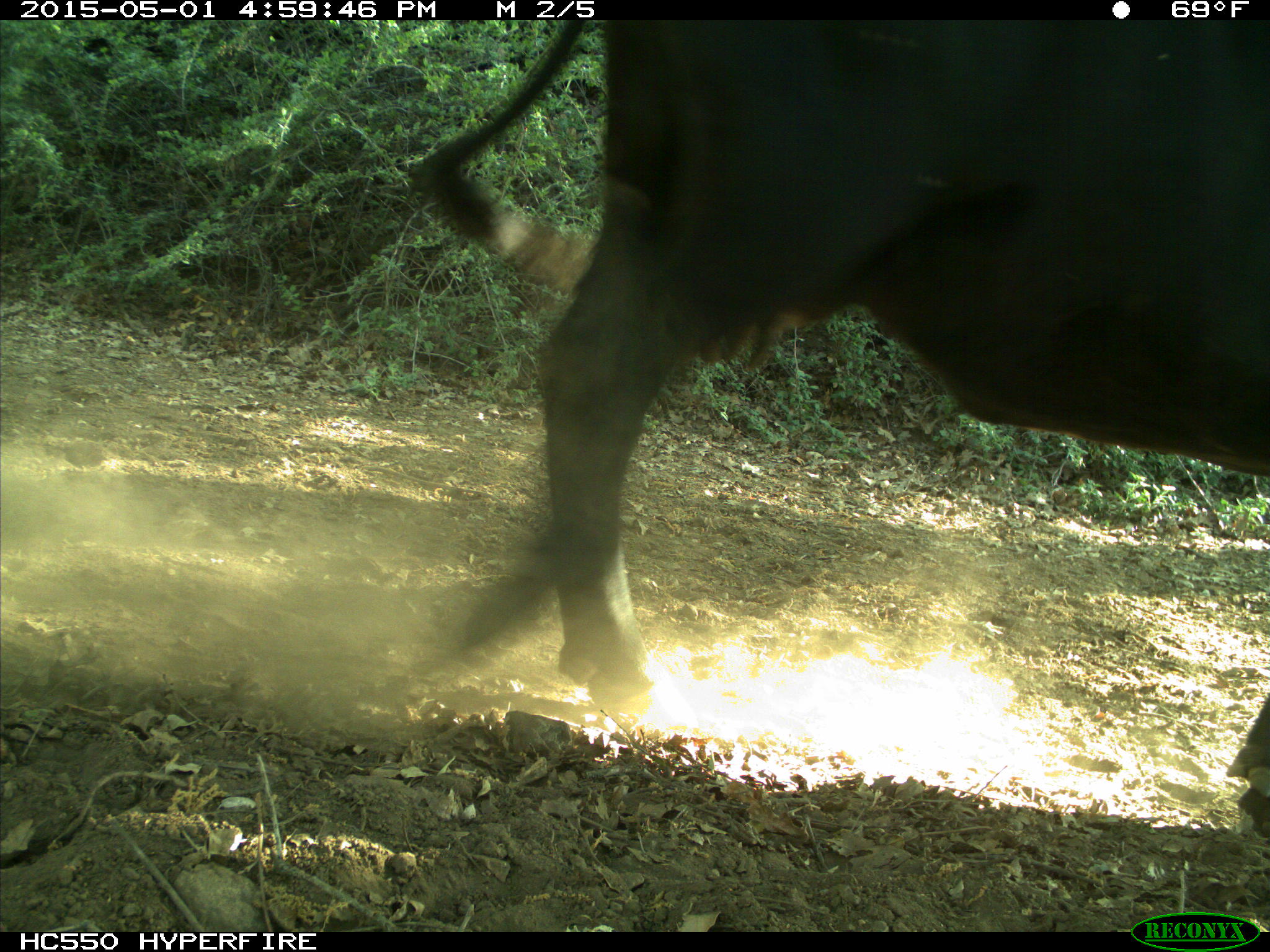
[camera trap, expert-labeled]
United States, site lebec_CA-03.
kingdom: Animalia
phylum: Chordata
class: Mammalia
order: Artiodactyla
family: Bovidae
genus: Bos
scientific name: Bos taurus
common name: domestic cow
Bos taurus (domestic cow).